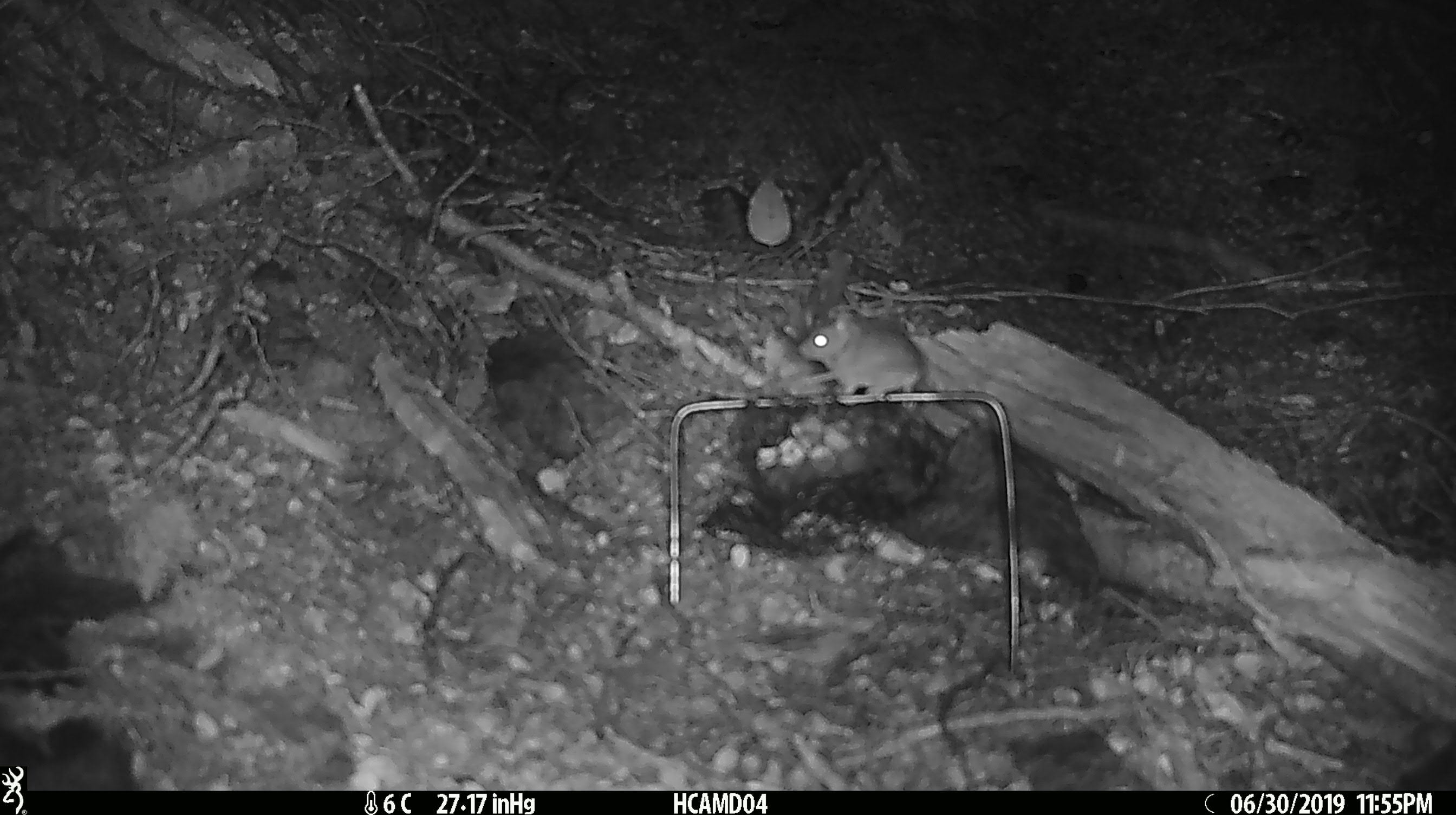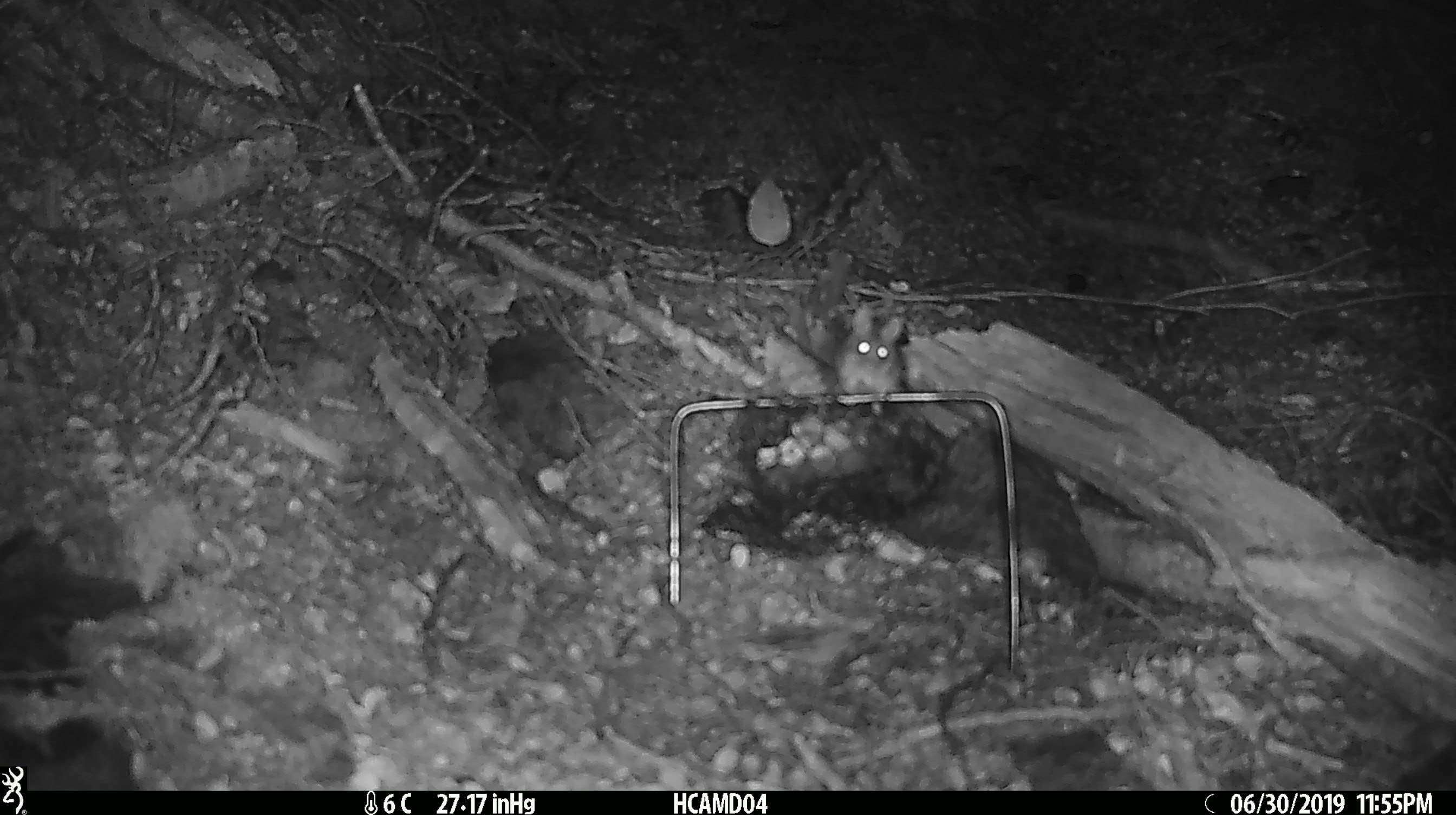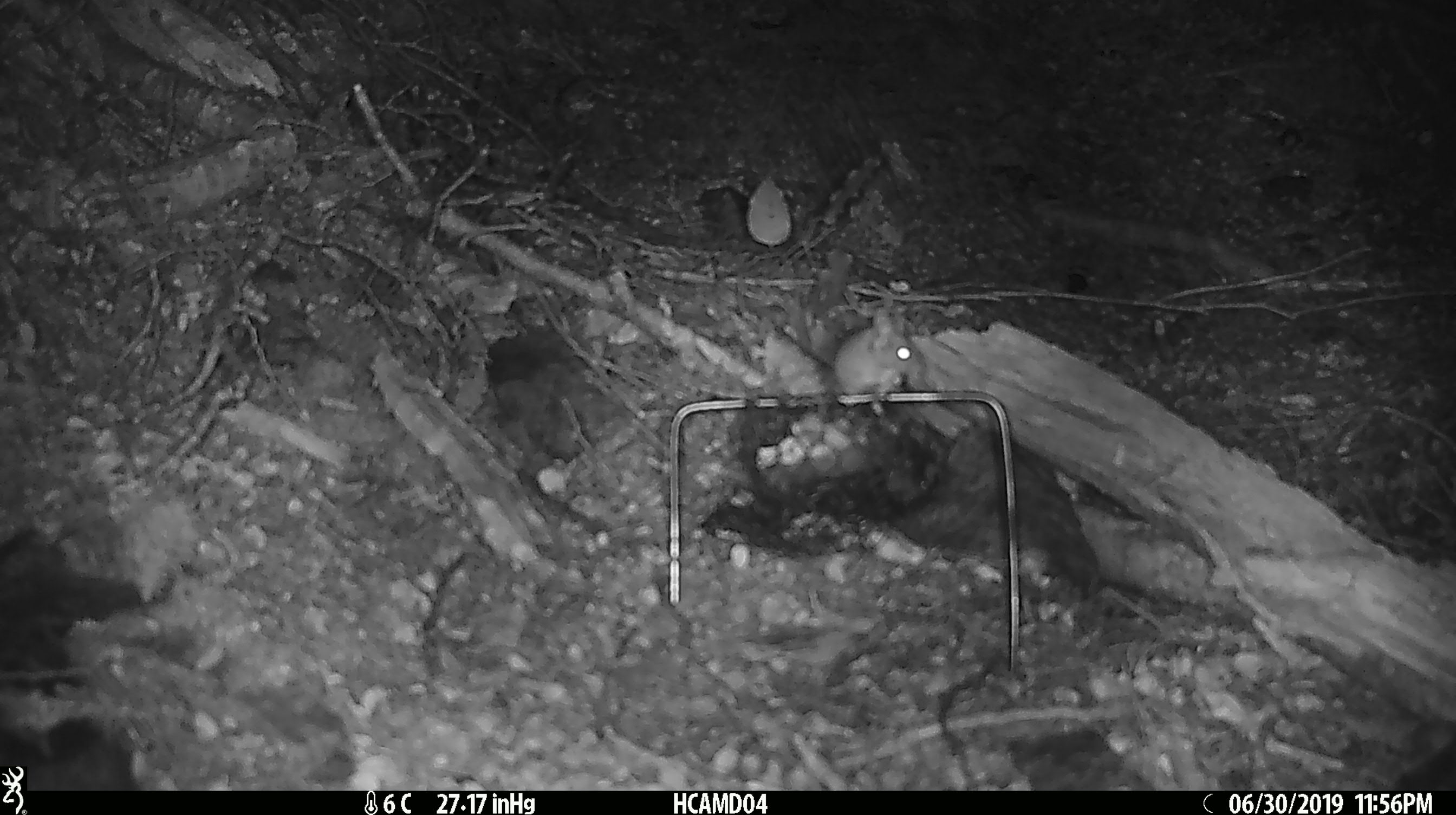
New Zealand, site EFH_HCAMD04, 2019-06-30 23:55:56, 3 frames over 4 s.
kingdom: Animalia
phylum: Chordata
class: Mammalia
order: Rodentia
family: Muridae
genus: Mus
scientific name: Mus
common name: mouse